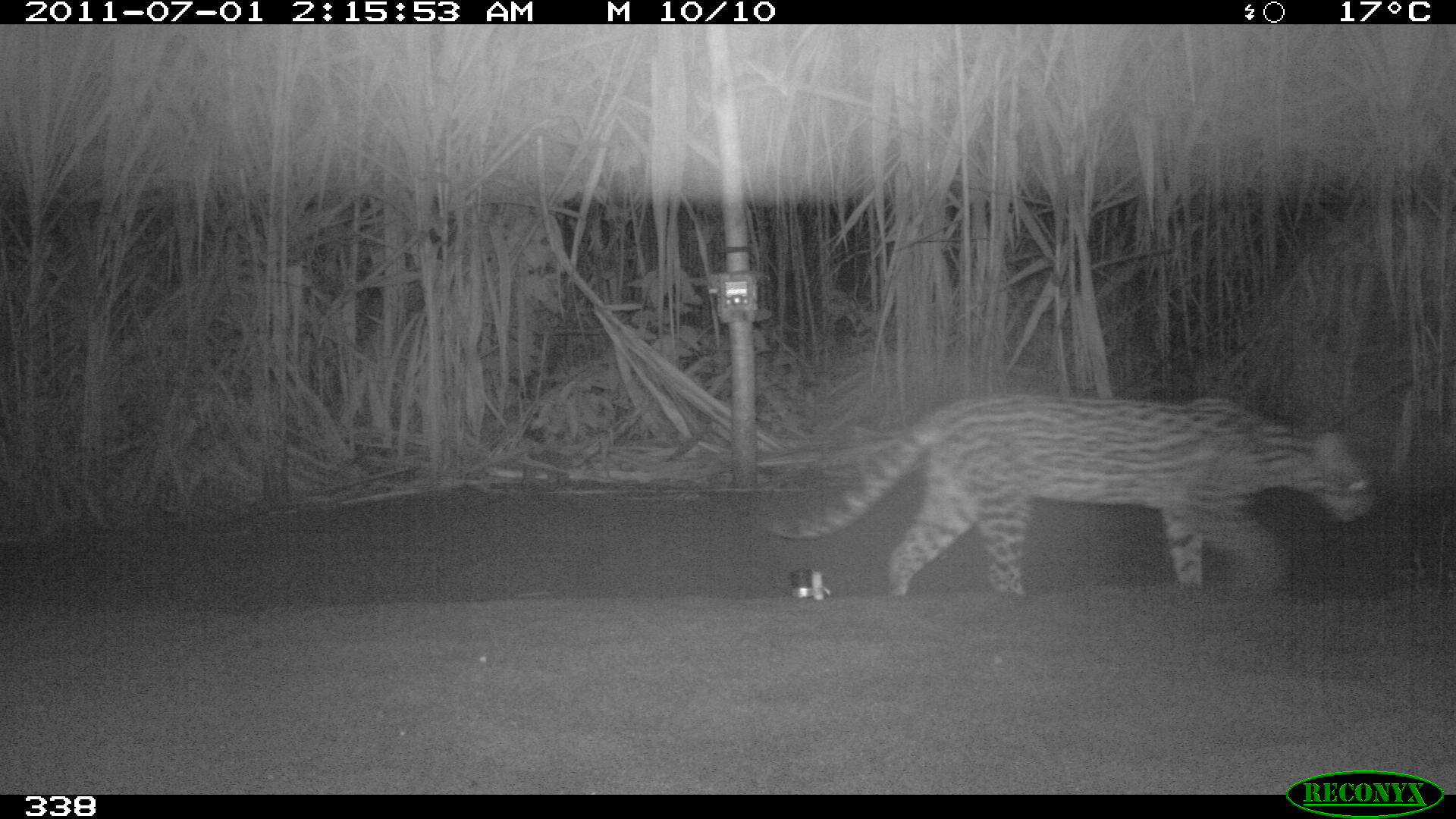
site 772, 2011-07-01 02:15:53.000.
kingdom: Animalia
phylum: Chordata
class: Mammalia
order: Carnivora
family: Felidae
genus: Leopardus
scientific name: Leopardus pardalis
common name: ocelot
Leopardus pardalis (ocelot).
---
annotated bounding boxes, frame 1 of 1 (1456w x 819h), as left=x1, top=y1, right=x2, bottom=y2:
leopardus pardalis: left=766, top=393, right=1377, bottom=595